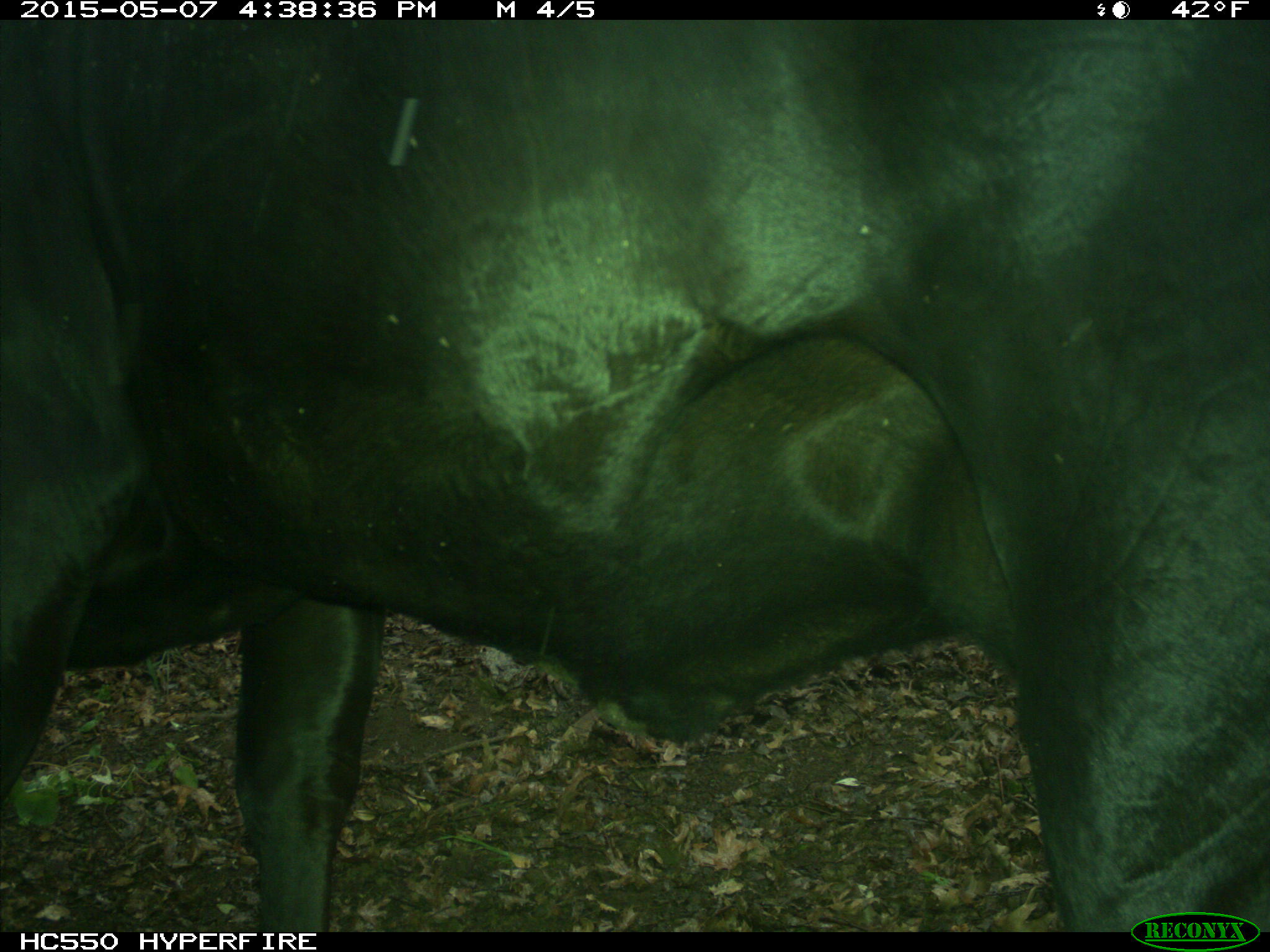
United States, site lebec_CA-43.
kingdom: Animalia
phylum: Chordata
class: Mammalia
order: Artiodactyla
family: Bovidae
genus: Bos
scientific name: Bos taurus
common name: domestic cow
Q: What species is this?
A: Bos taurus (domestic cow).